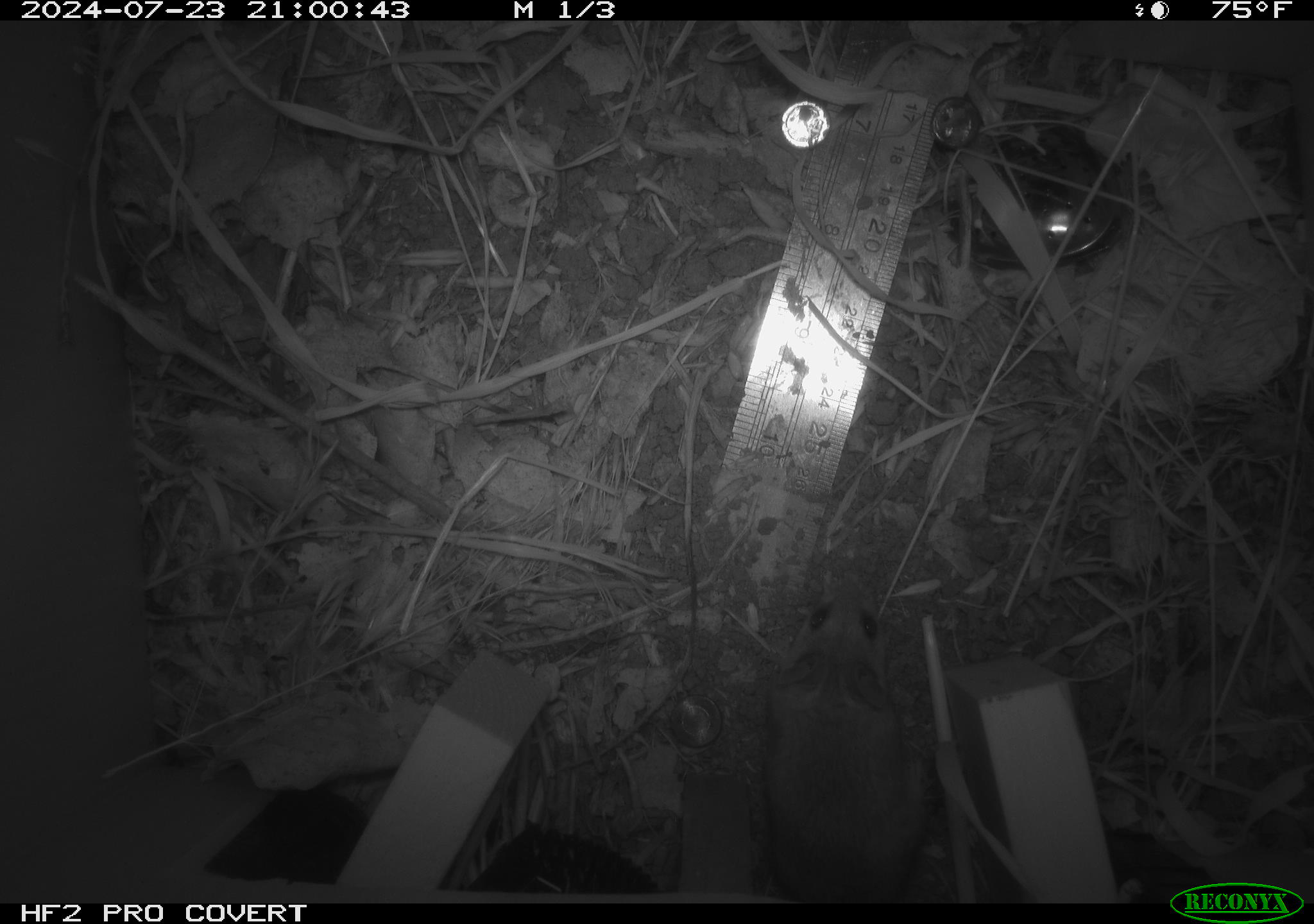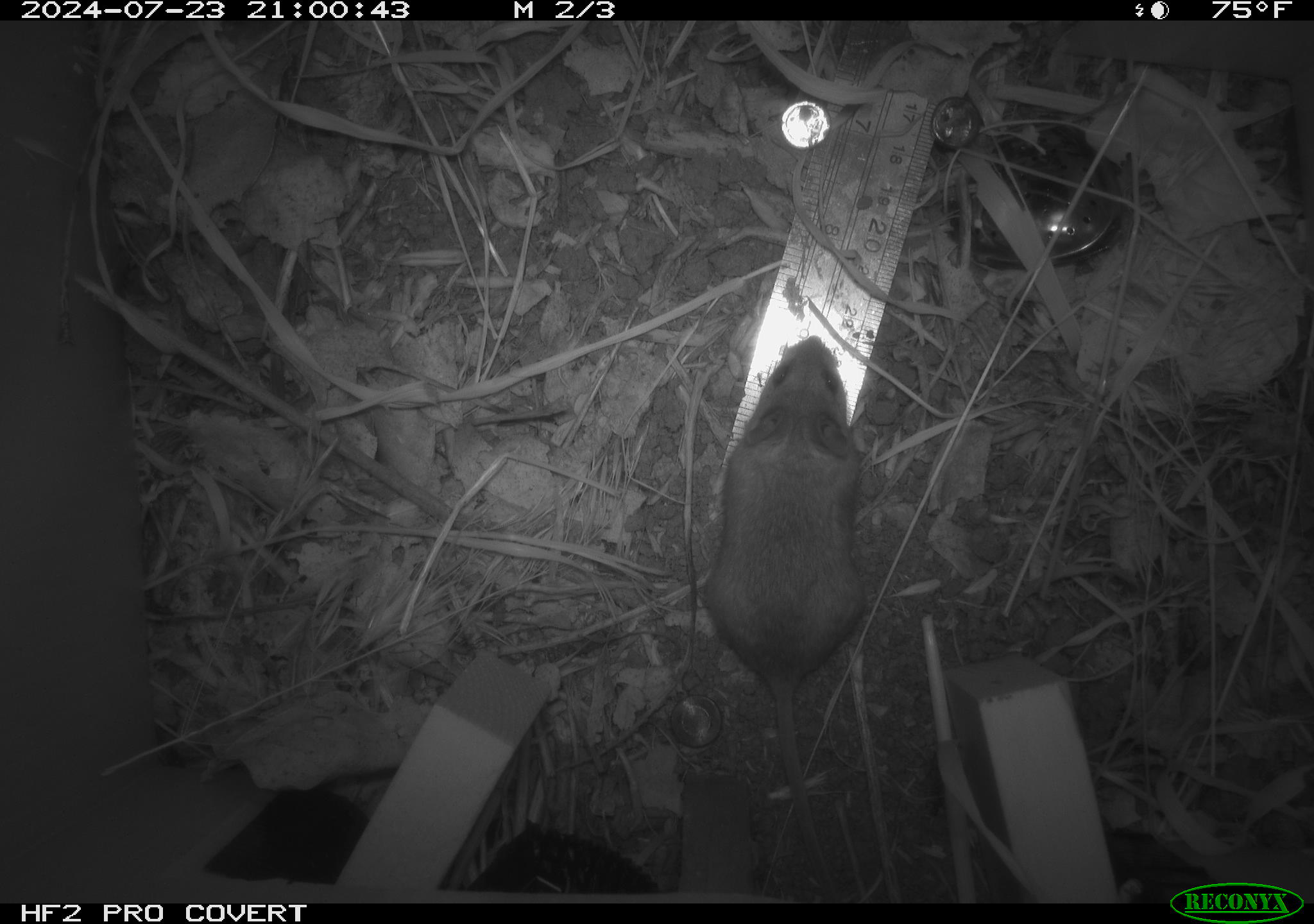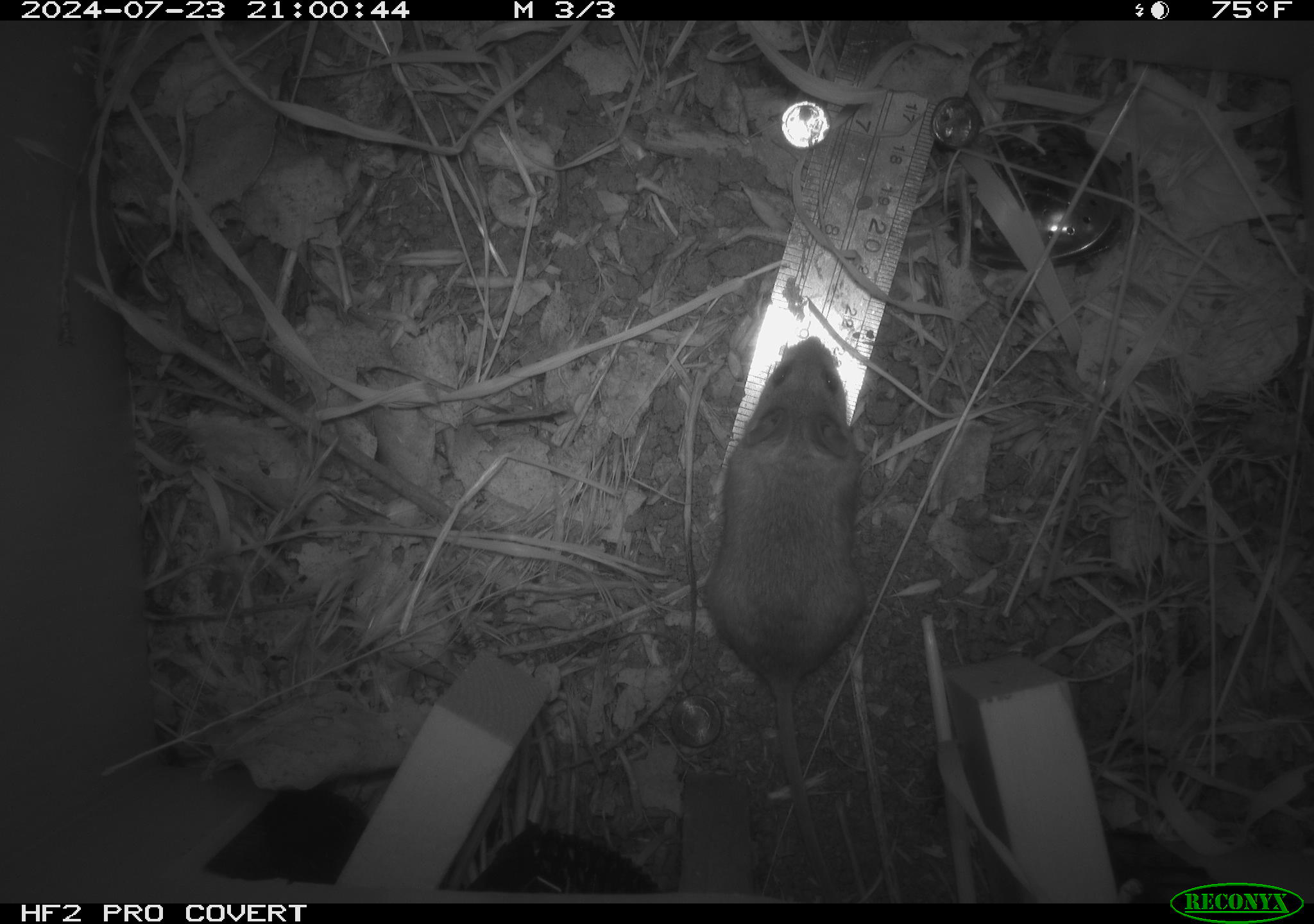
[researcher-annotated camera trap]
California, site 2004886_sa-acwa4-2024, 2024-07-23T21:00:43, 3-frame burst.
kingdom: Animalia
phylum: Chordata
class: Mammalia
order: Rodentia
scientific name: Rodentia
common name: mouse species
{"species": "mouse species (Rodentia)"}